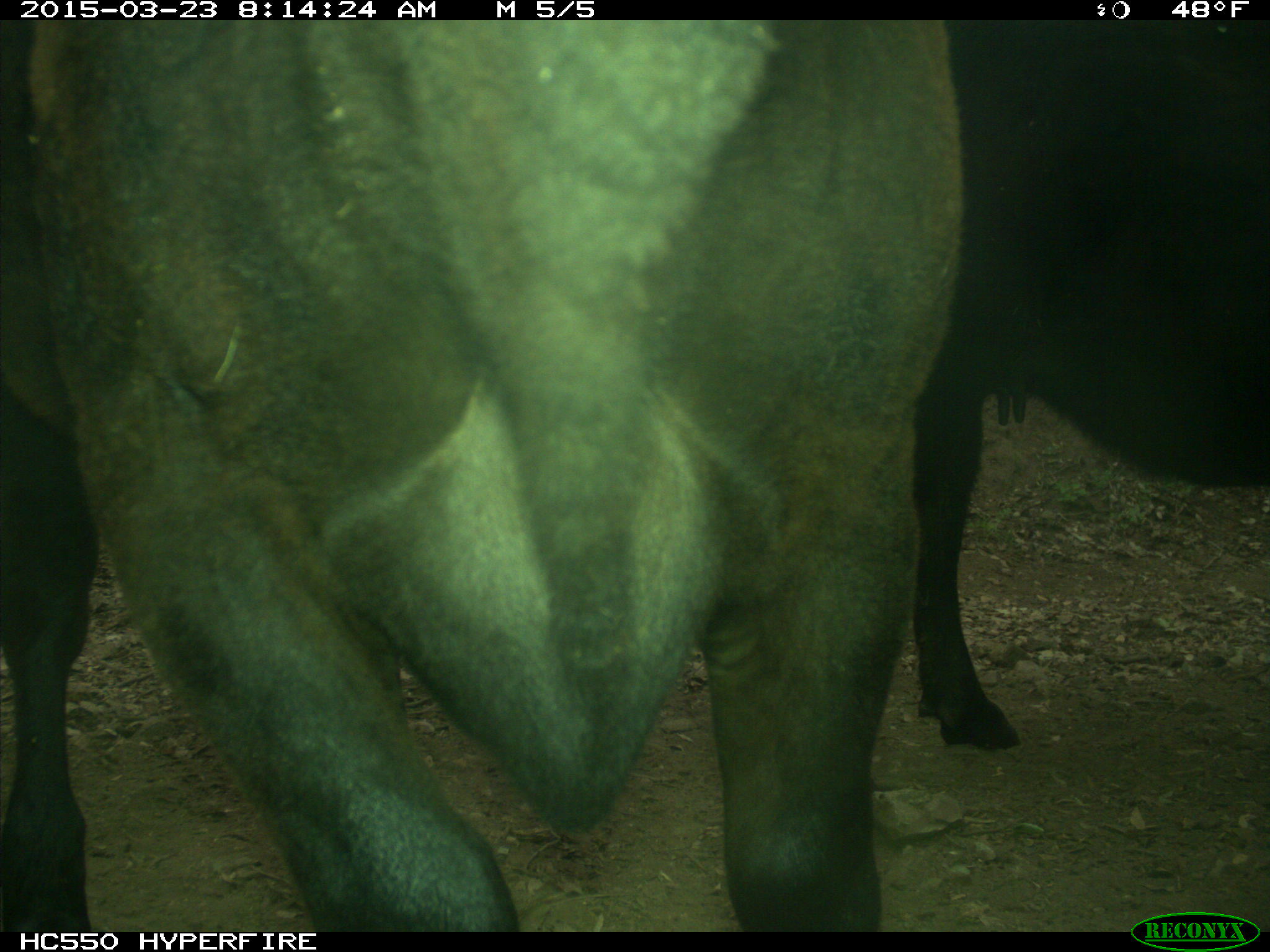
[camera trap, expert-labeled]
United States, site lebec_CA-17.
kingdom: Animalia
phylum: Chordata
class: Mammalia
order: Artiodactyla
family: Bovidae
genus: Bos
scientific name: Bos taurus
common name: domestic cow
Bos taurus (domestic cow).